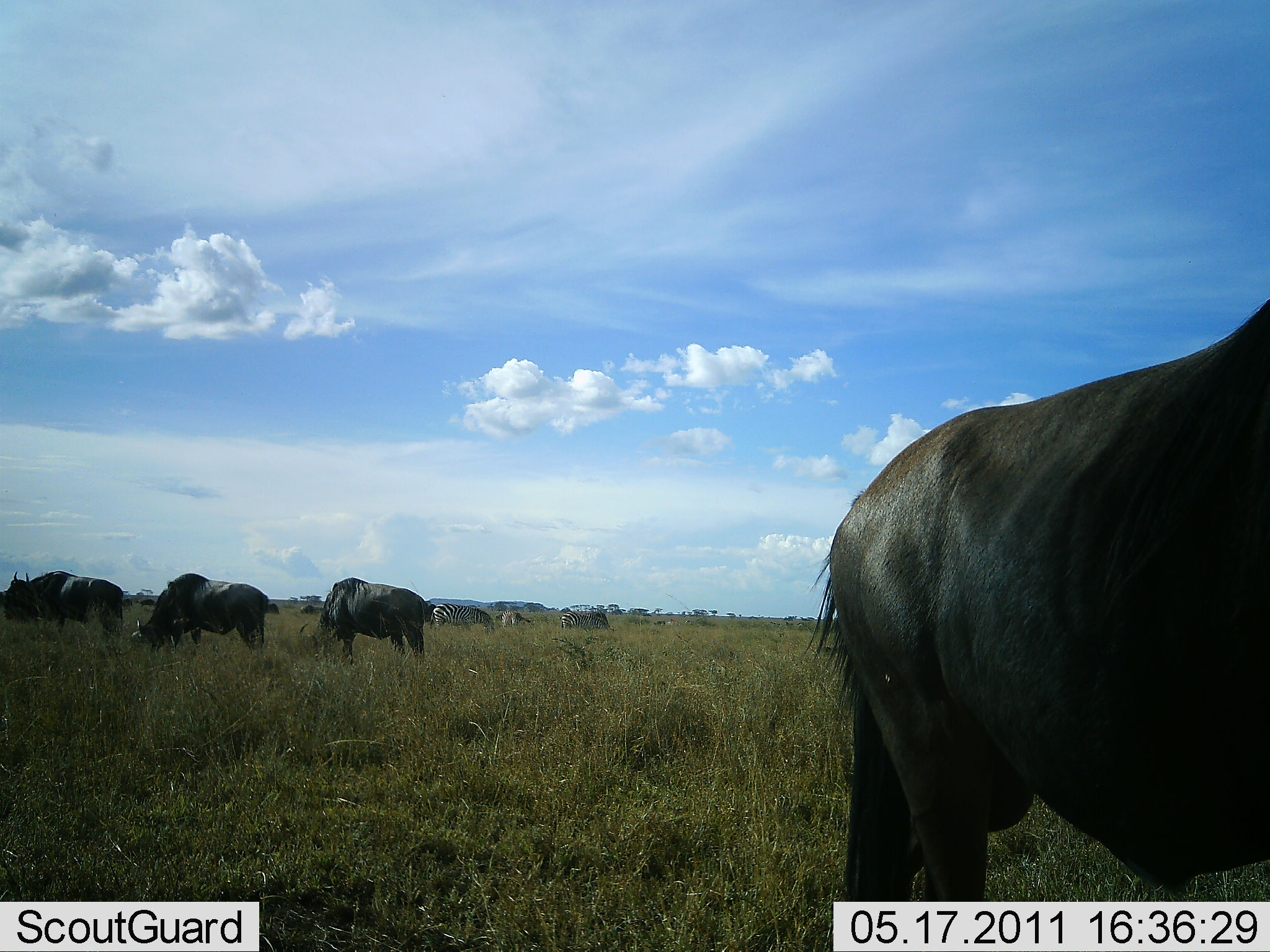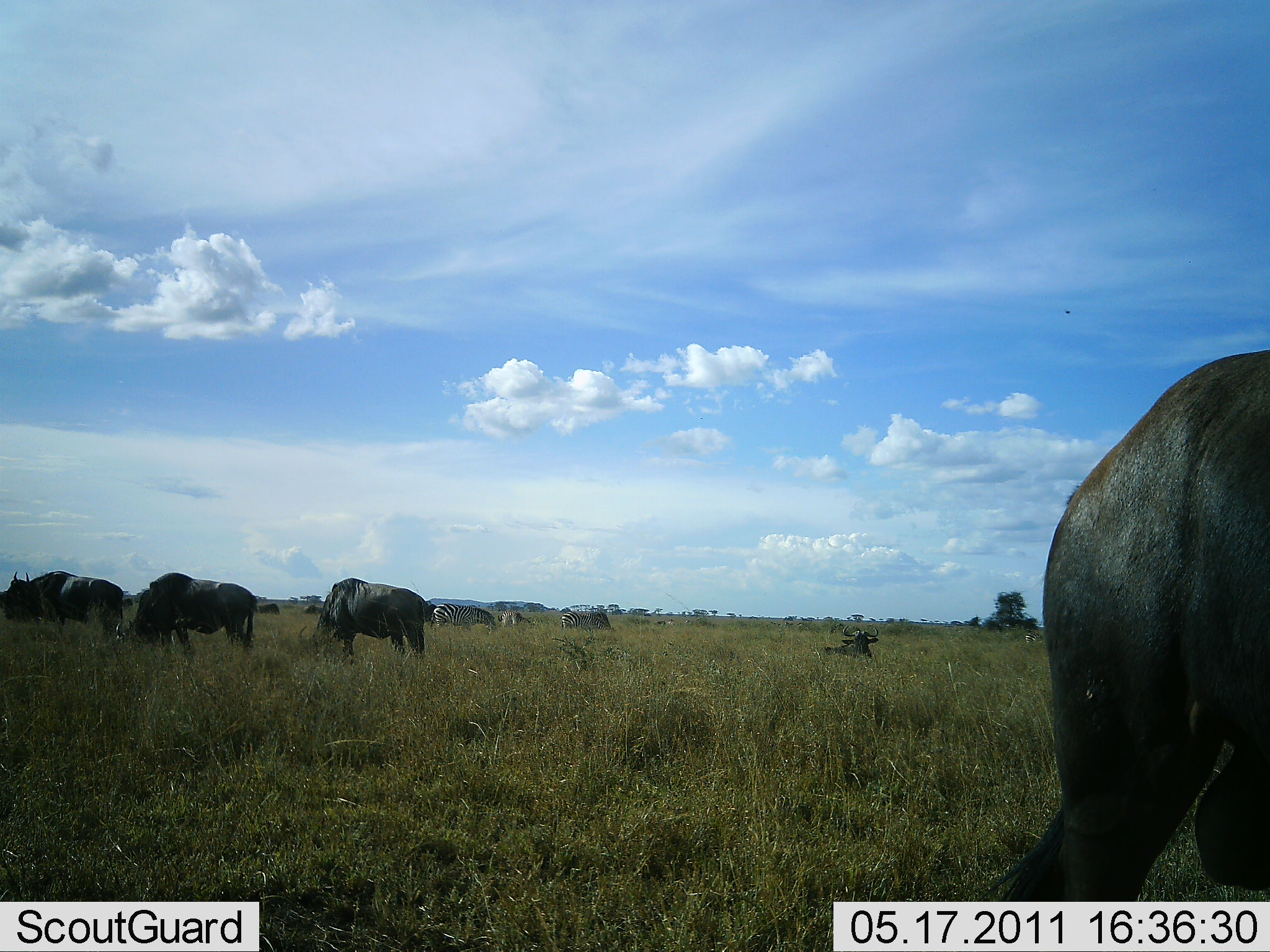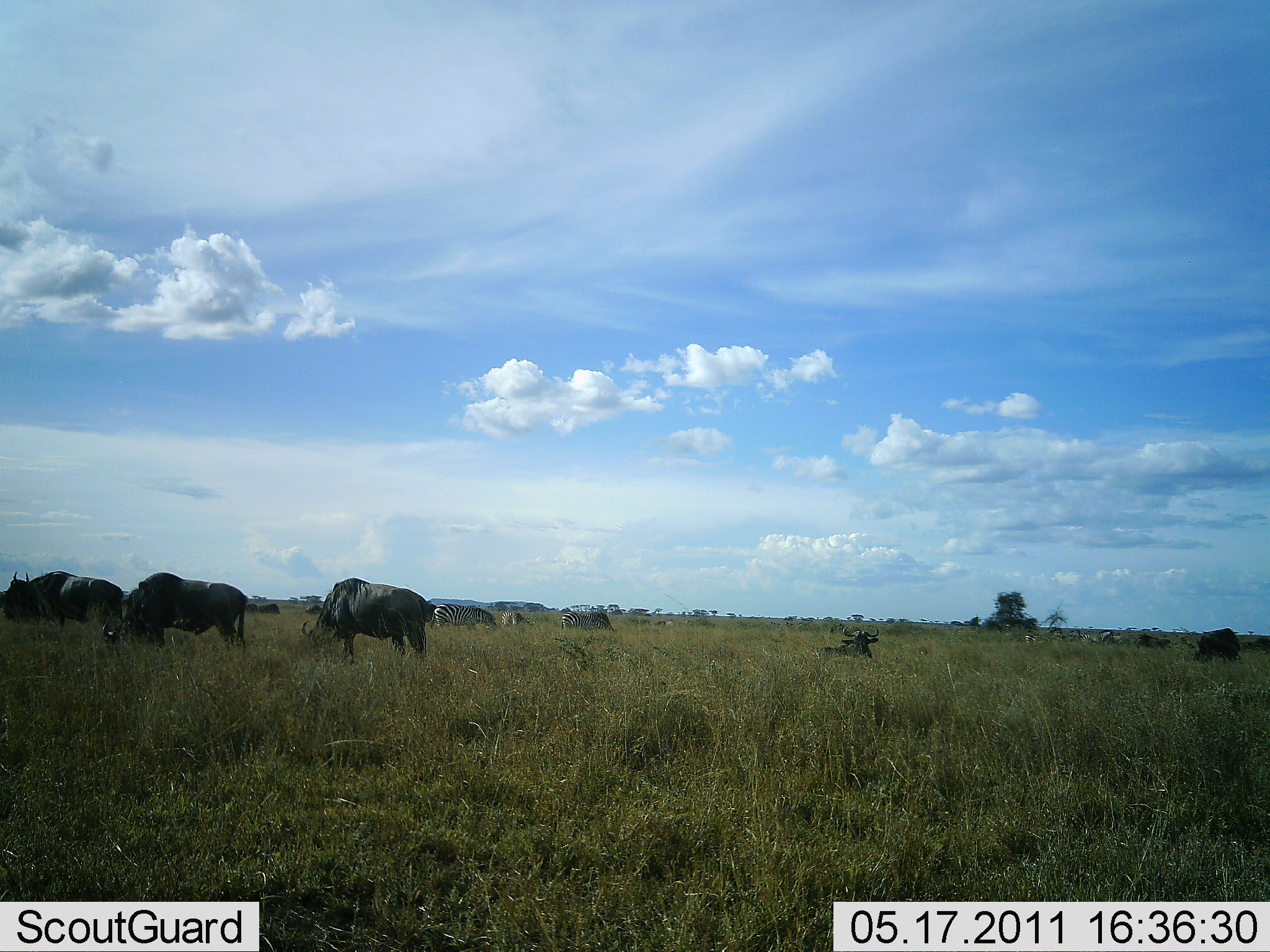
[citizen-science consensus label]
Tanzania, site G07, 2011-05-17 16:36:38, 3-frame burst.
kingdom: Animalia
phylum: Chordata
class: Mammalia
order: Artiodactyla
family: Bovidae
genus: Connochaetes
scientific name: Connochaetes taurinus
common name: blue wildebeest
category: wildebeest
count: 5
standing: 42%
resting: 17%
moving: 33%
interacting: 0%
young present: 0%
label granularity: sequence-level